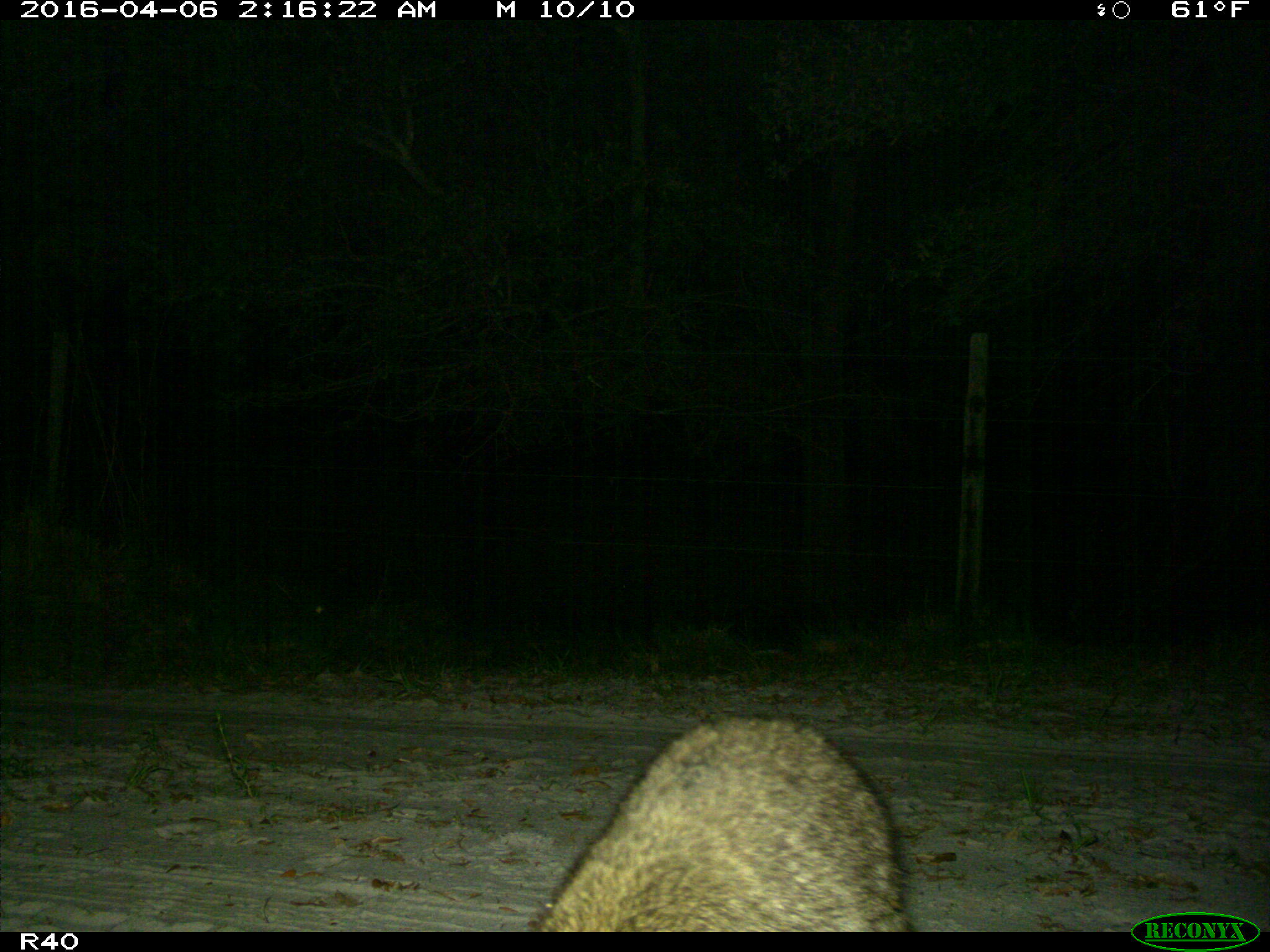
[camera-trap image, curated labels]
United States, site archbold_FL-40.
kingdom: Animalia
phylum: Chordata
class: Mammalia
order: Carnivora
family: Procyonidae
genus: Procyon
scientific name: Procyon lotor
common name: common raccoon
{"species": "Procyon lotor (common raccoon)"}